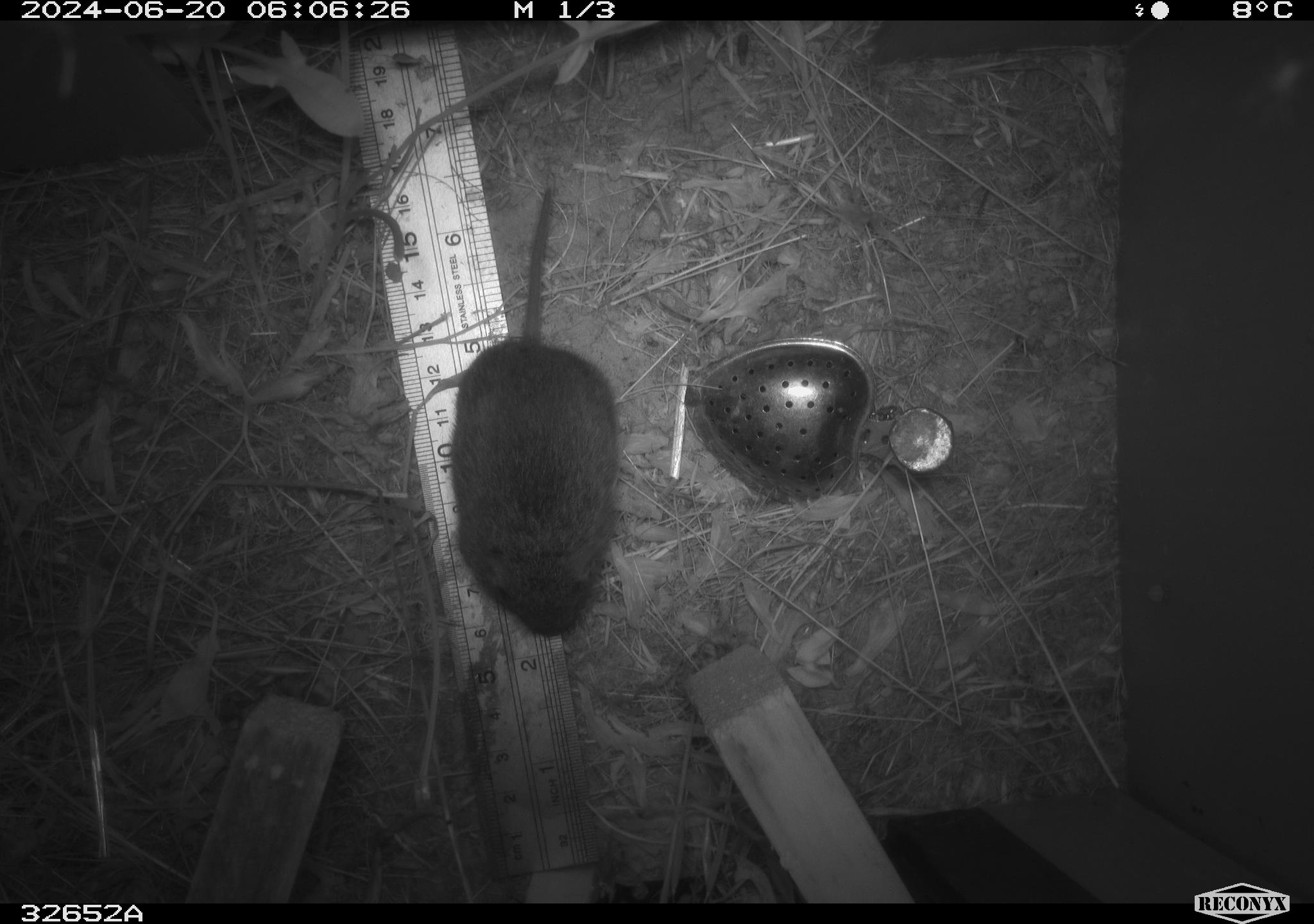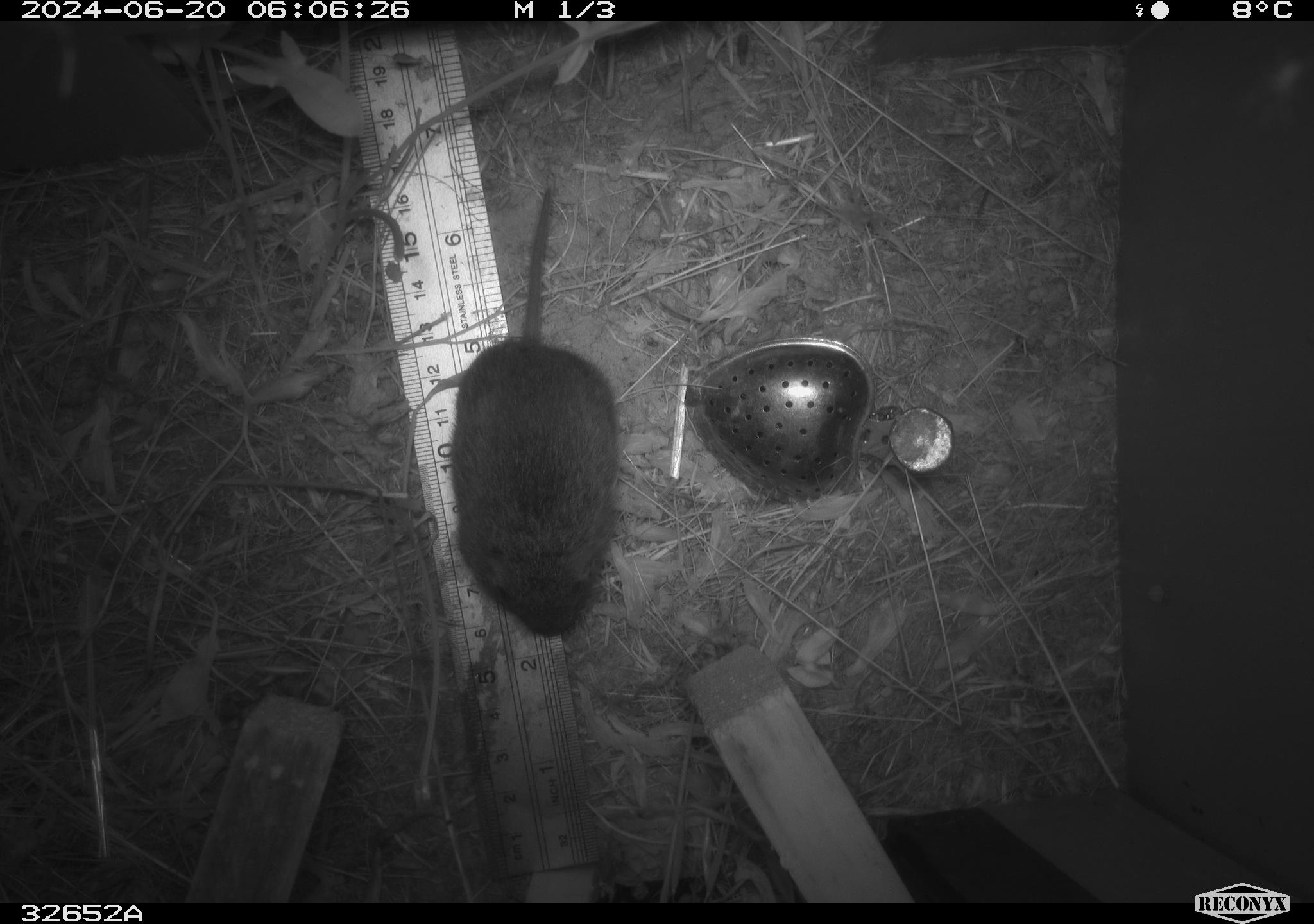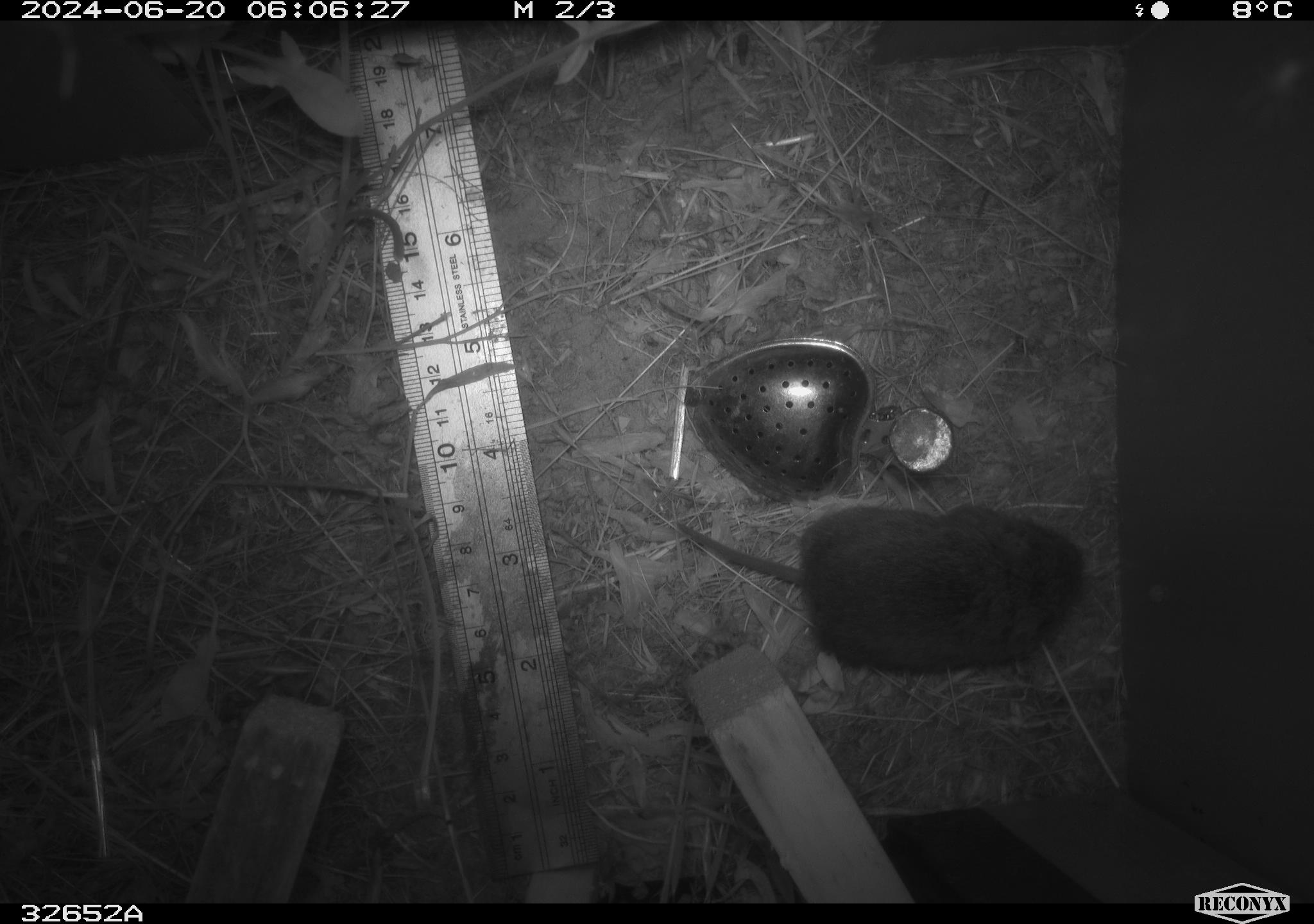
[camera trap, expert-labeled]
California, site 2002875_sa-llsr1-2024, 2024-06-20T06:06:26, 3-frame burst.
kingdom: Animalia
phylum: Chordata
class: Mammalia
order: Rodentia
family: Cricetidae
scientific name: Arvicolinae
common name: voles, lemmings, and muskrats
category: arvicolinae subfamily